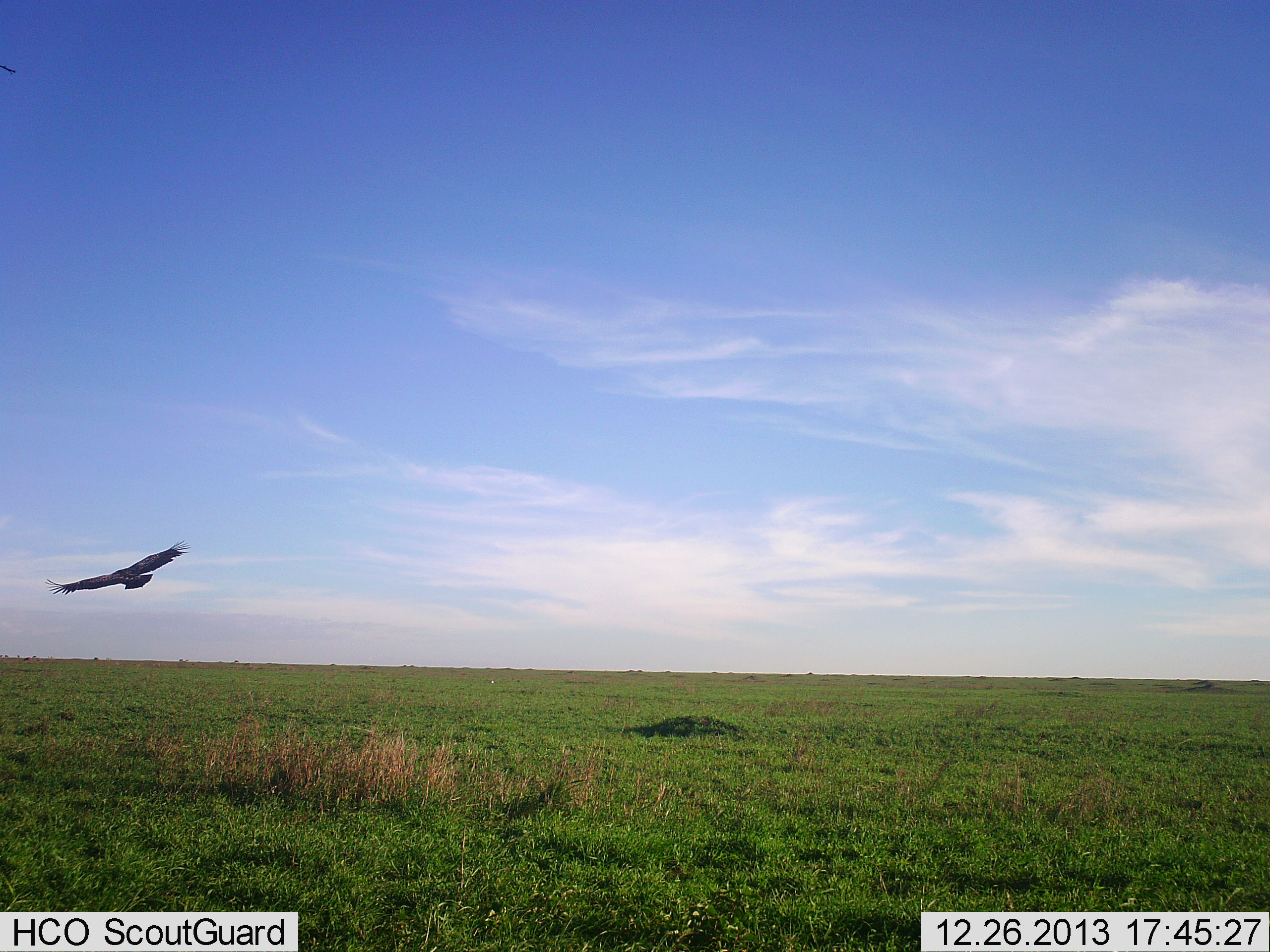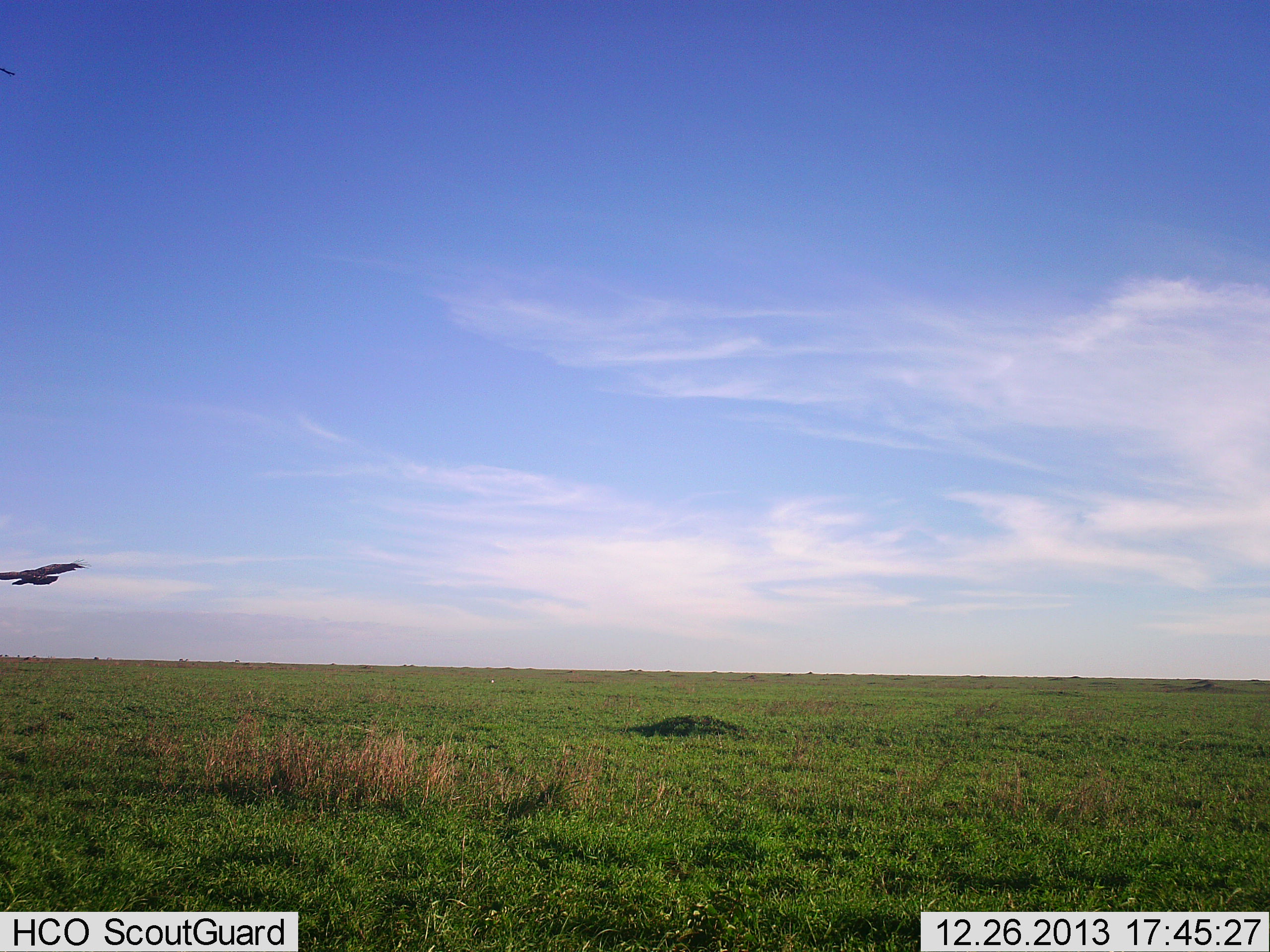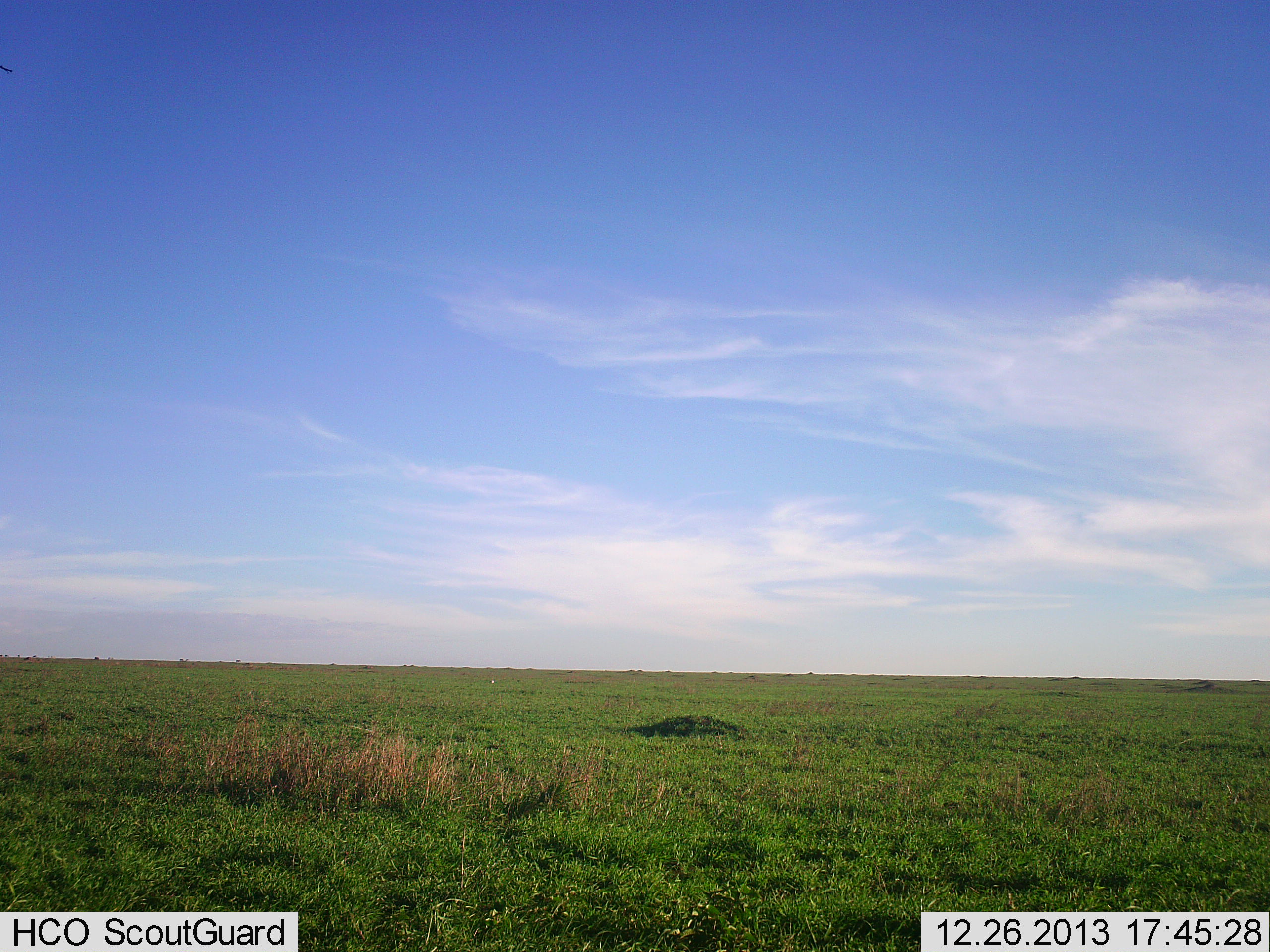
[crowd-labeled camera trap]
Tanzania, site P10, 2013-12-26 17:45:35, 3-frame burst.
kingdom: Animalia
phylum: Chordata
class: Aves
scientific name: Aves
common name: bird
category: otherbird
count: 1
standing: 0%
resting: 0%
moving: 100%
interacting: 0%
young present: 0%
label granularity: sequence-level